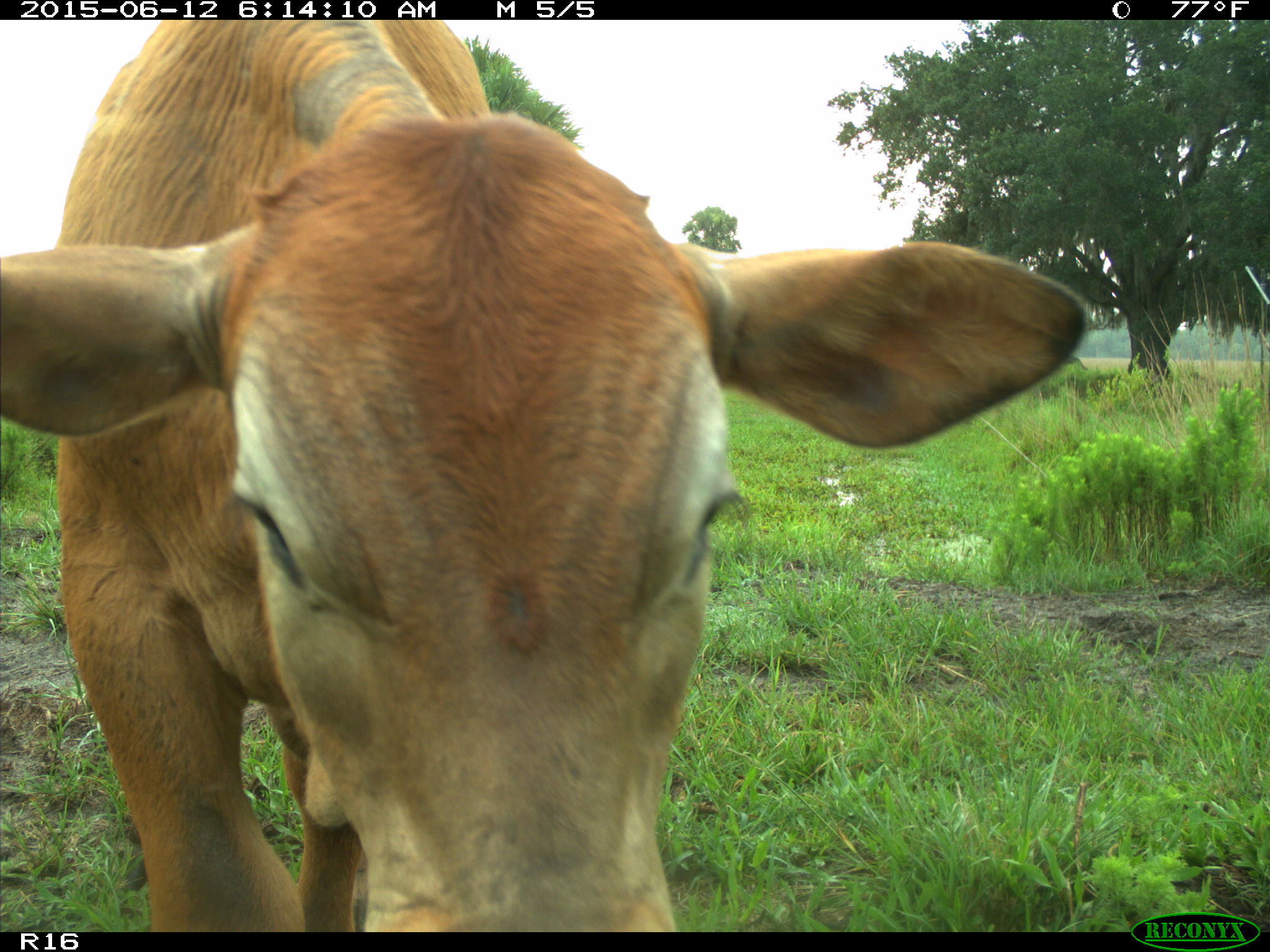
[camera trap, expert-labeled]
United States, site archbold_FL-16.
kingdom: Animalia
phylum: Chordata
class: Mammalia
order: Artiodactyla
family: Bovidae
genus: Bos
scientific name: Bos taurus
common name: domestic cow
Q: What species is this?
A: Bos taurus (domestic cow).